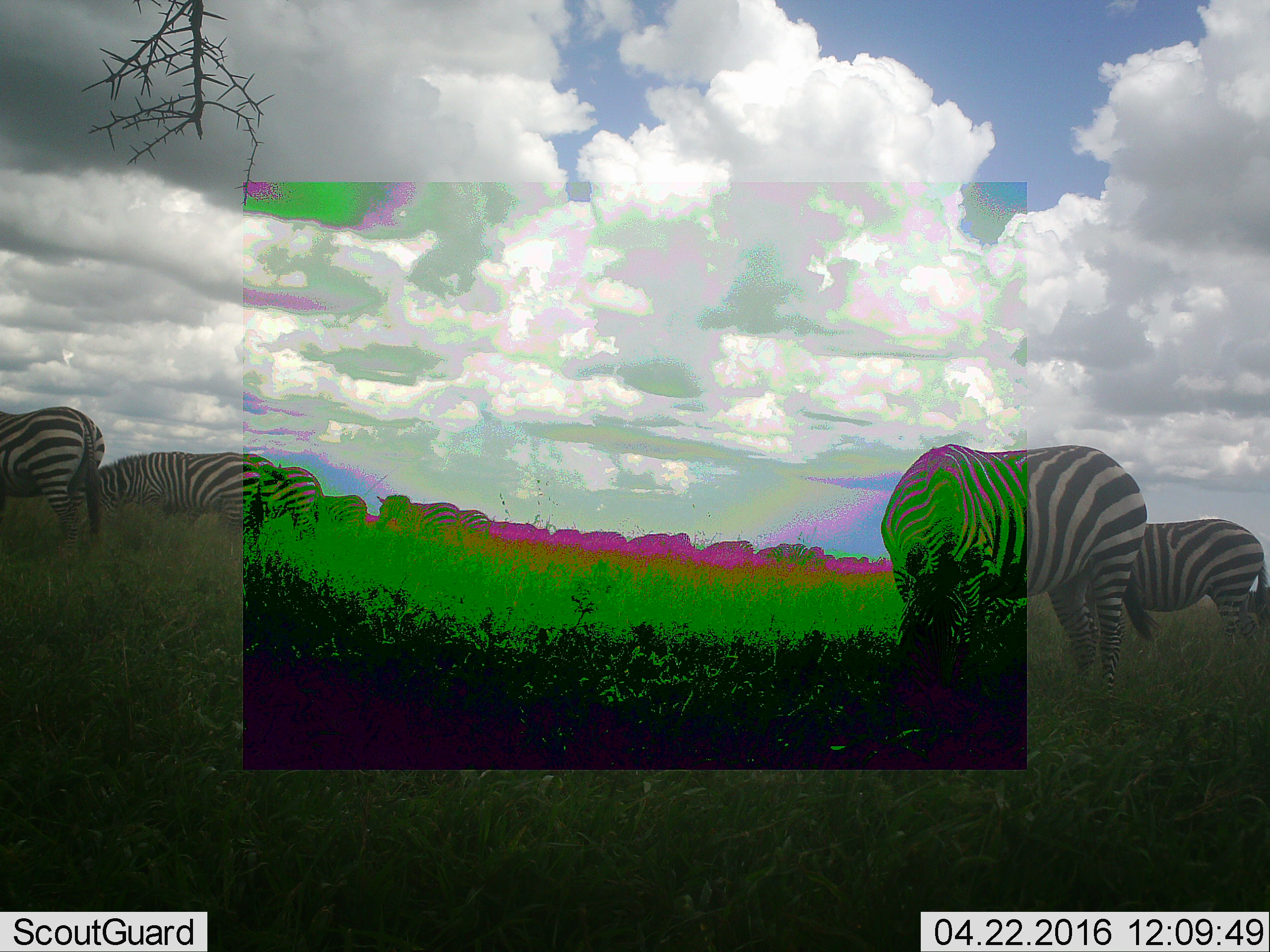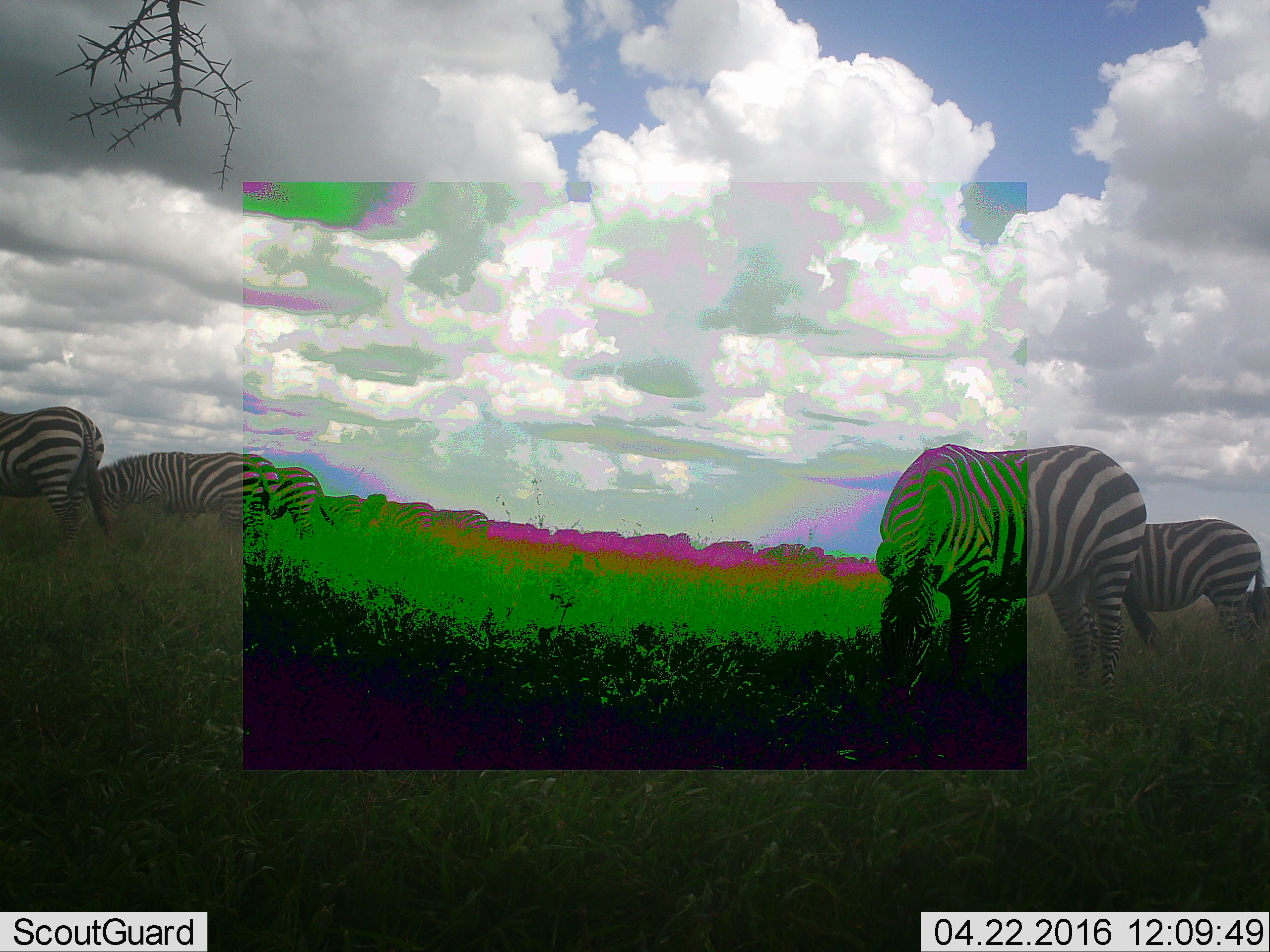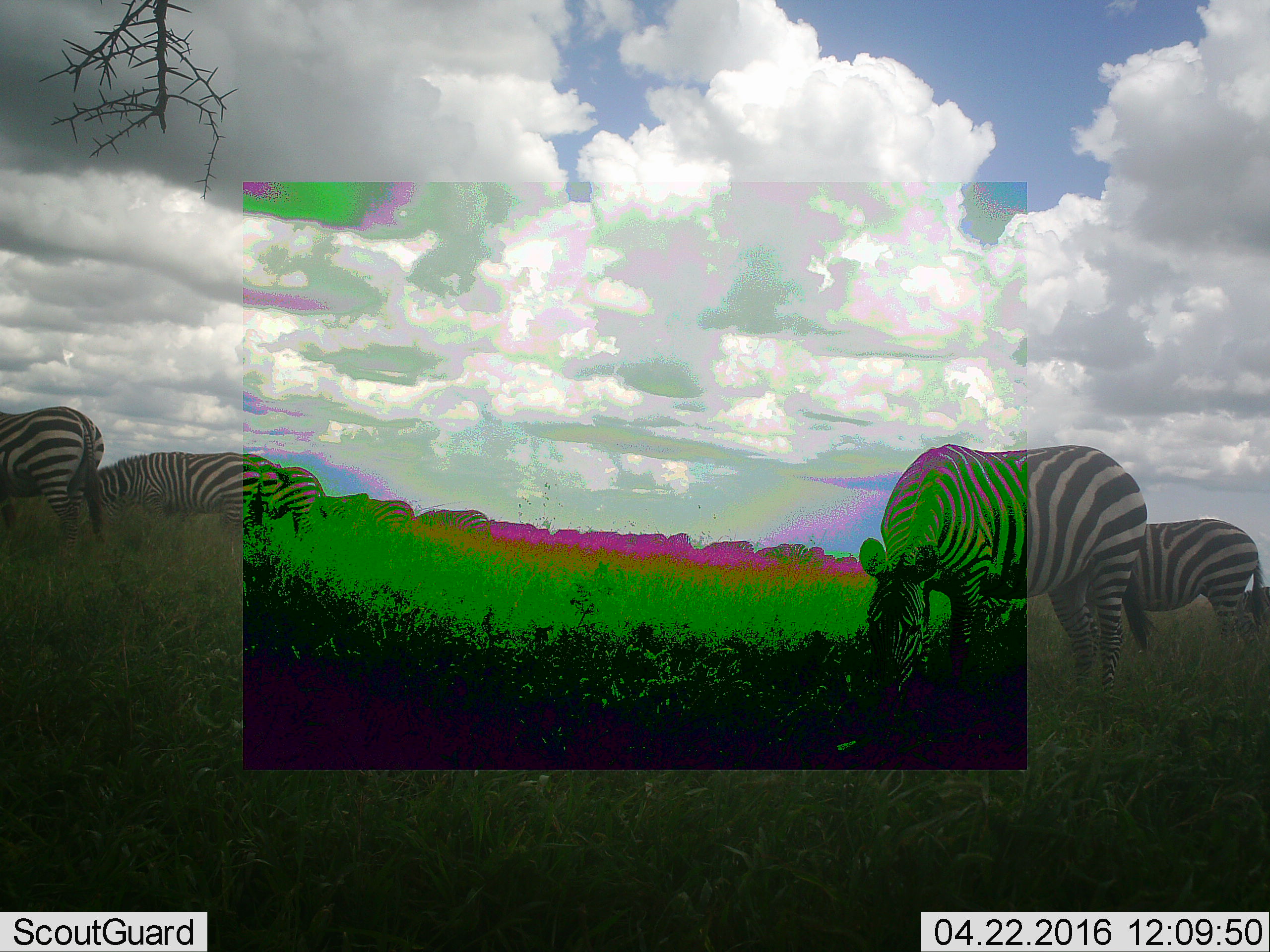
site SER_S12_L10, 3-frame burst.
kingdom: Animalia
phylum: Chordata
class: Mammalia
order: Perissodactyla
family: Equidae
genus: Equus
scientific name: Equus quagga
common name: plains zebra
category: zebraplains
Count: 11-50.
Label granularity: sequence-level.